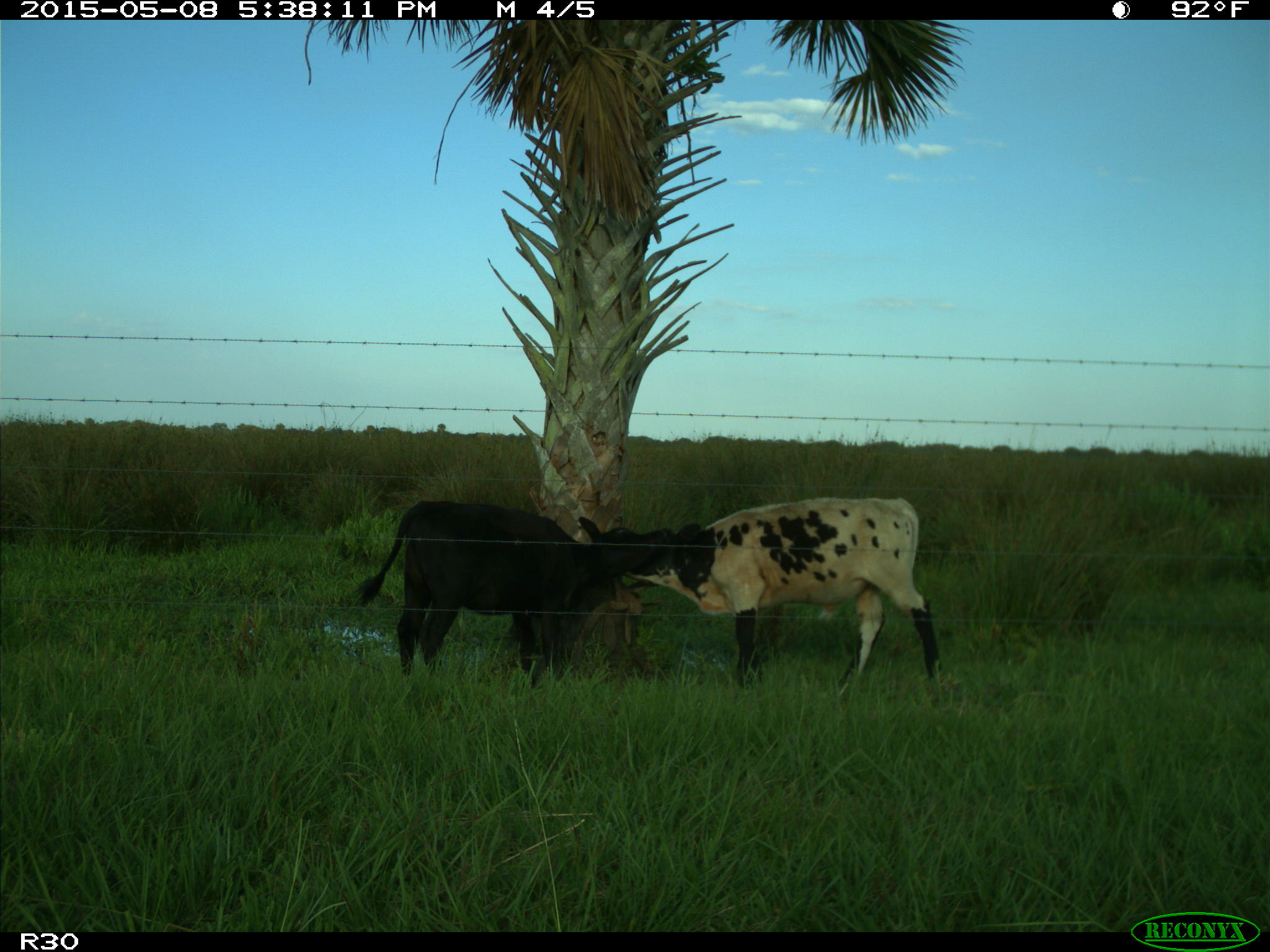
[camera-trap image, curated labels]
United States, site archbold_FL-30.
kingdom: Animalia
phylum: Chordata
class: Mammalia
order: Artiodactyla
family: Bovidae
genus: Bos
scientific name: Bos taurus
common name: domestic cow